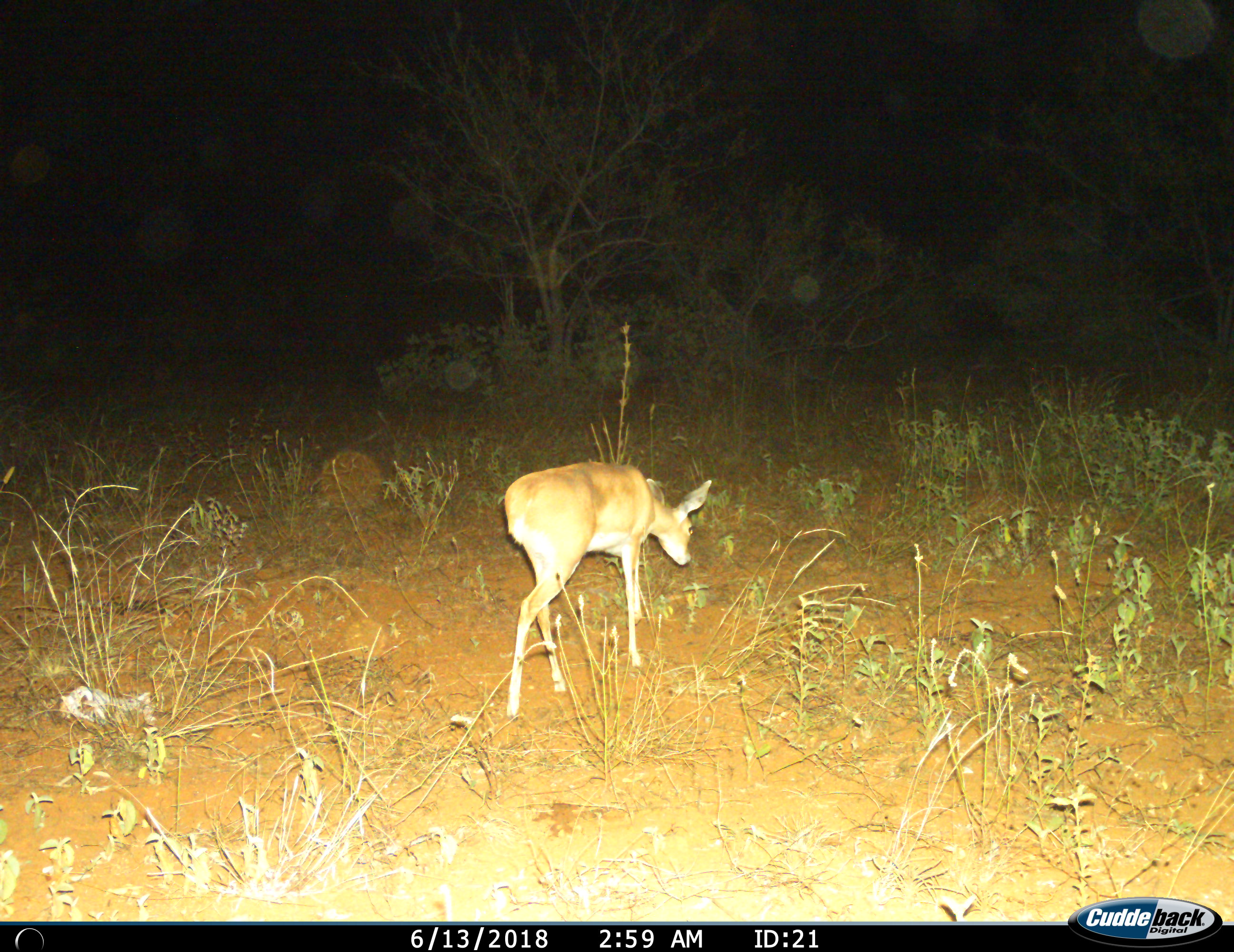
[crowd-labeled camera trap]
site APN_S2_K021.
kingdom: Animalia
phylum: Chordata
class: Mammalia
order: Artiodactyla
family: Bovidae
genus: Raphicerus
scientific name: Raphicerus campestris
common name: steenbok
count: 1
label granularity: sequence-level